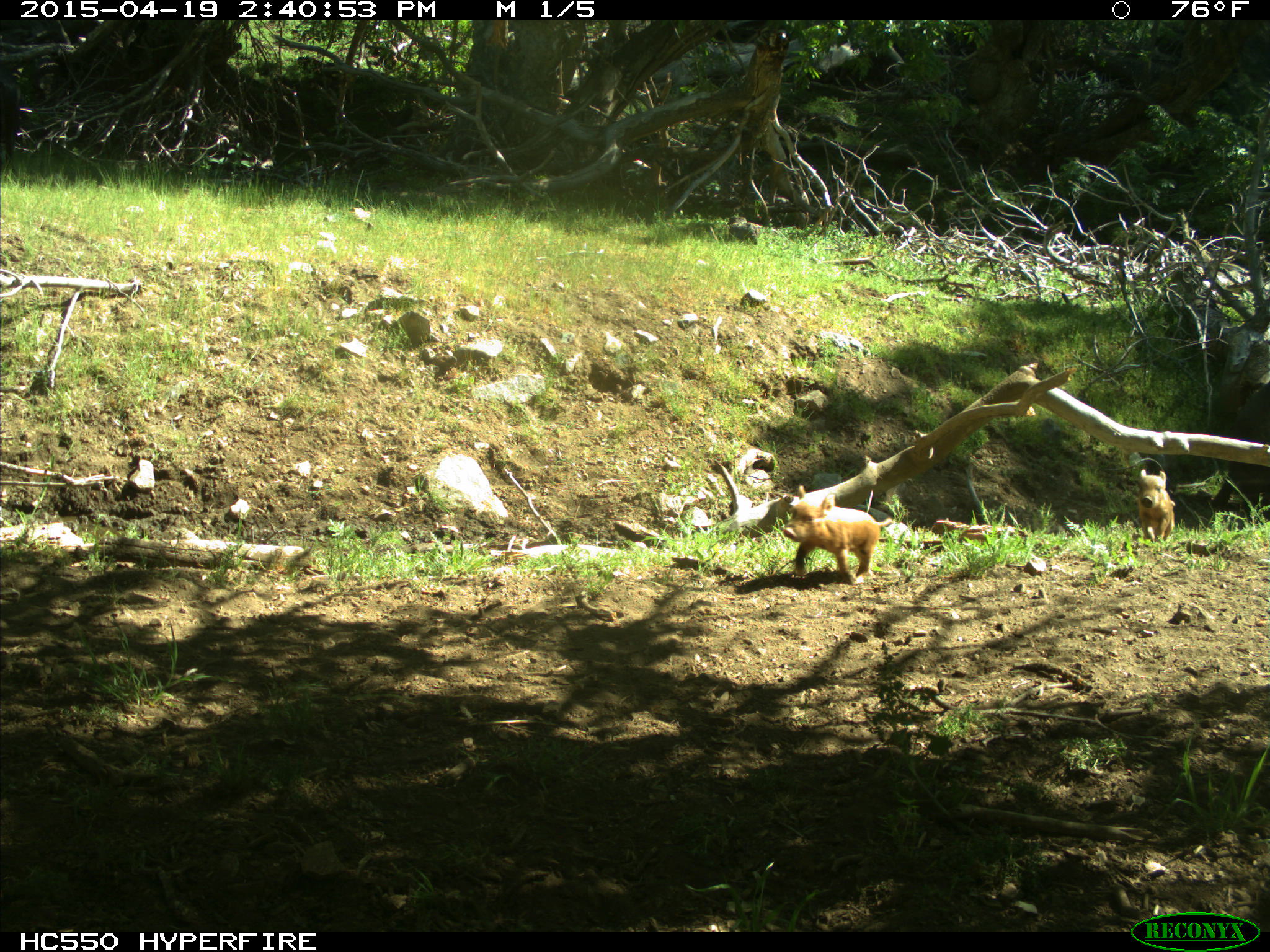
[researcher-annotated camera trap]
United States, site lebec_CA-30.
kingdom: Animalia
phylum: Chordata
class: Mammalia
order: Artiodactyla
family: Suidae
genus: Sus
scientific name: Sus scrofa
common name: wild boar